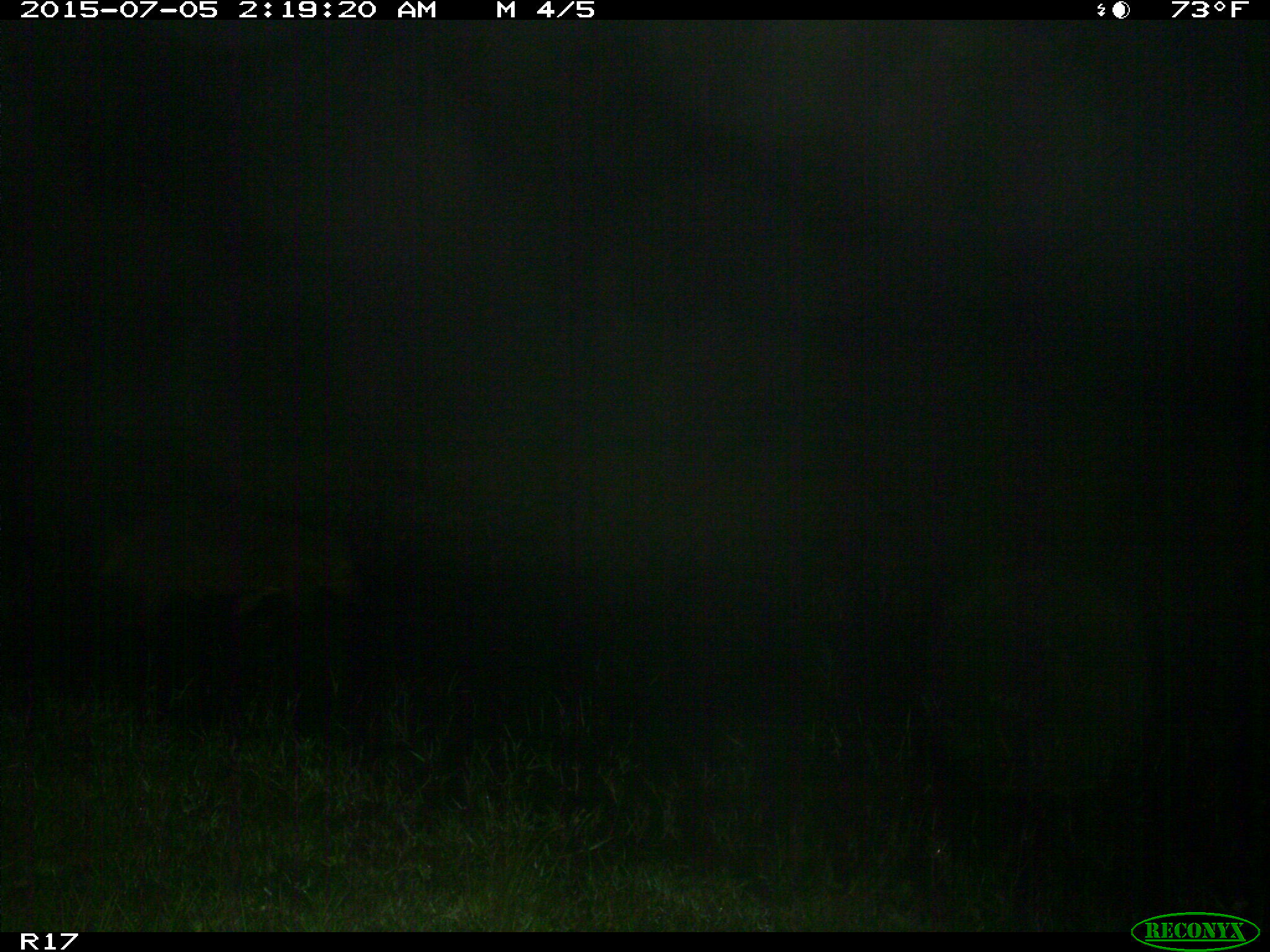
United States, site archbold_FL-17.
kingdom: Animalia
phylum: Chordata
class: Mammalia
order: Artiodactyla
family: Suidae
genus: Sus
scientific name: Sus scrofa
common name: wild boar